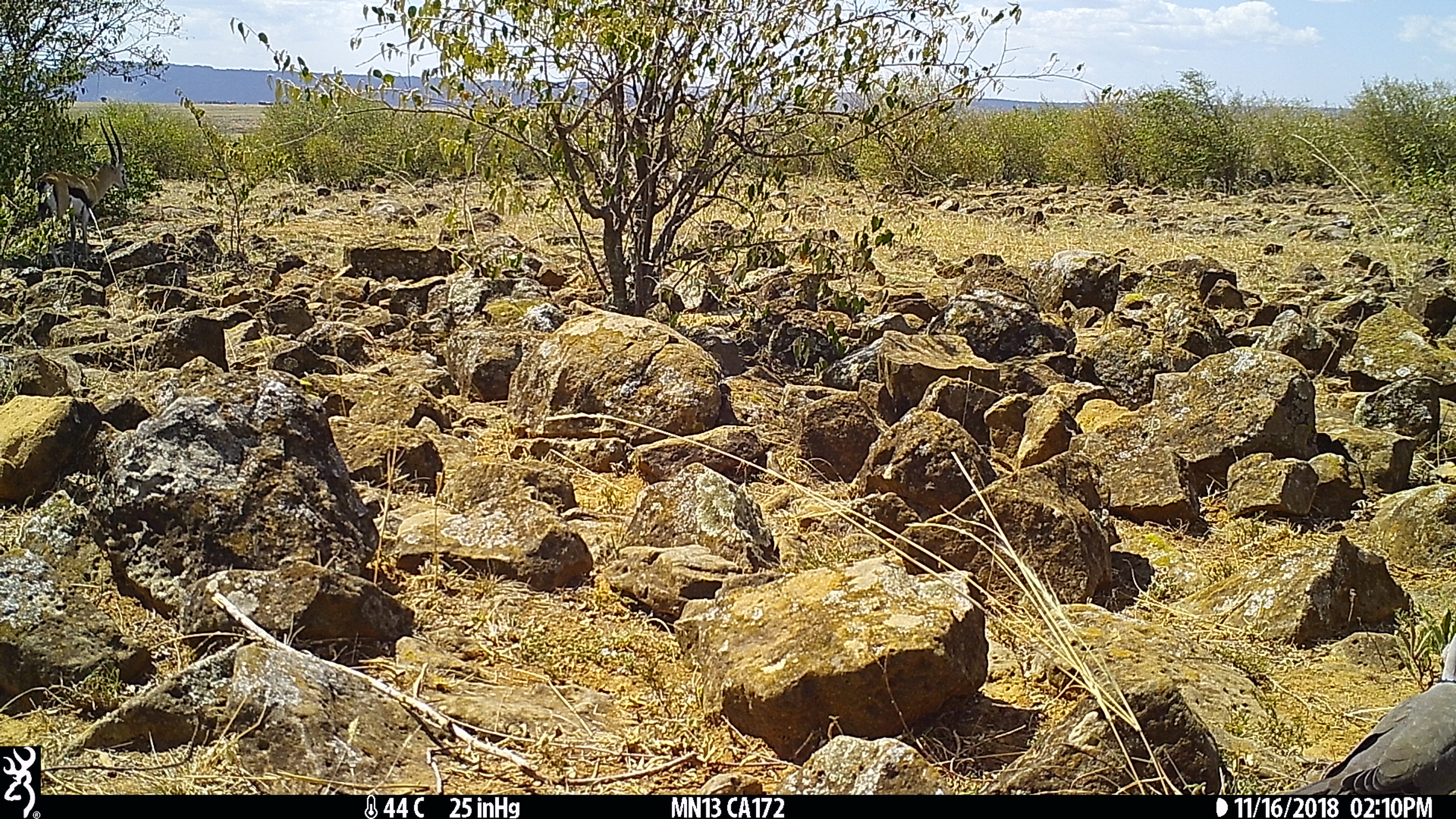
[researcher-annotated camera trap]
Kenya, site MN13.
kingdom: Animalia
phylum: Chordata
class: Mammalia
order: Artiodactyla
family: Bovidae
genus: Eudorcas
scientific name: Eudorcas thomsonii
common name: thomon's gazelle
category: gazelle thomsons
Gazelle thomsons (thomon's gazelle) (Eudorcas thomsonii).